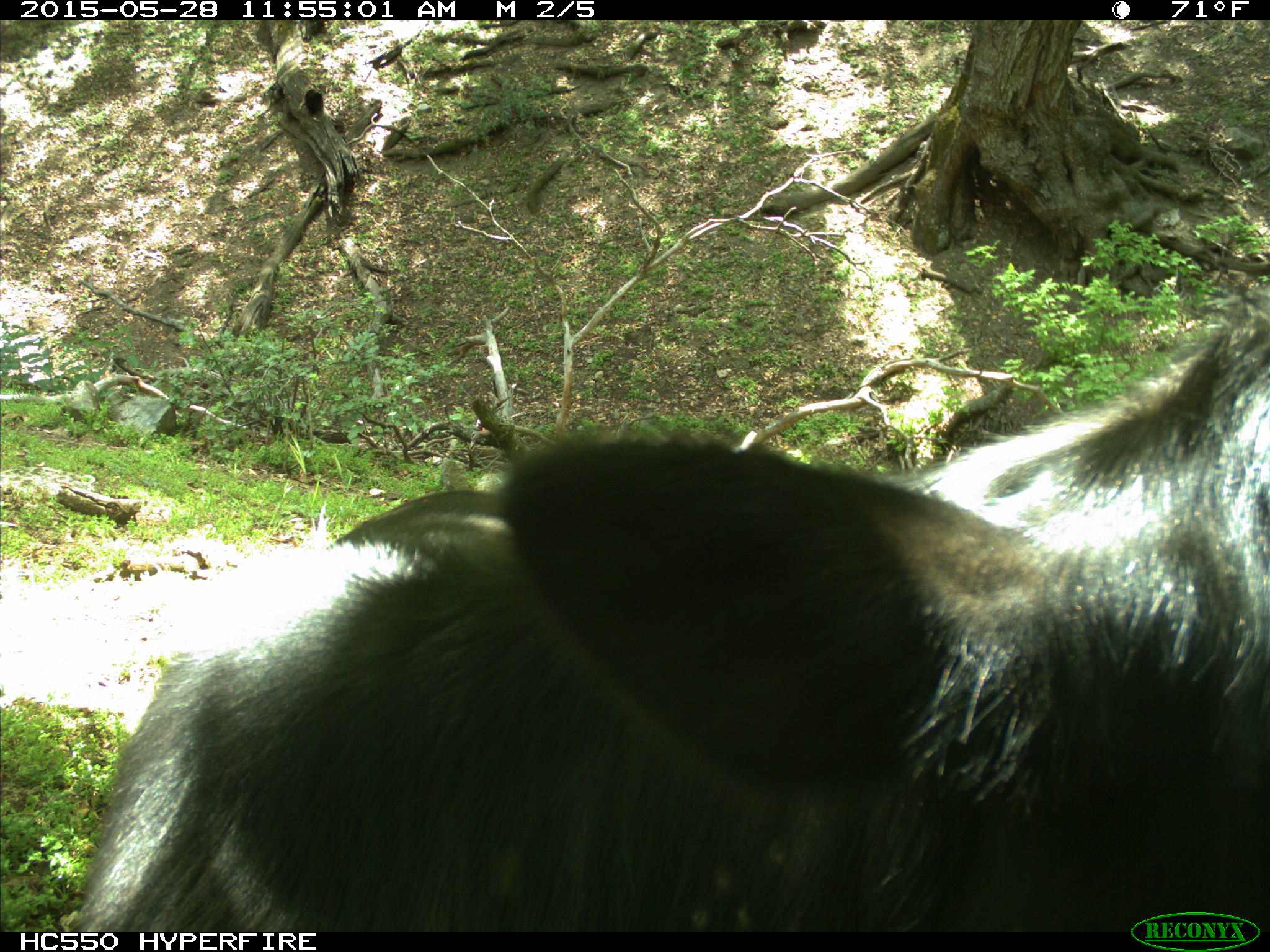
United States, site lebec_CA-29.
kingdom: Animalia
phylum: Chordata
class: Mammalia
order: Artiodactyla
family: Bovidae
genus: Bos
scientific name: Bos taurus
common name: domestic cow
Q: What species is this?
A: Bos taurus (domestic cow).